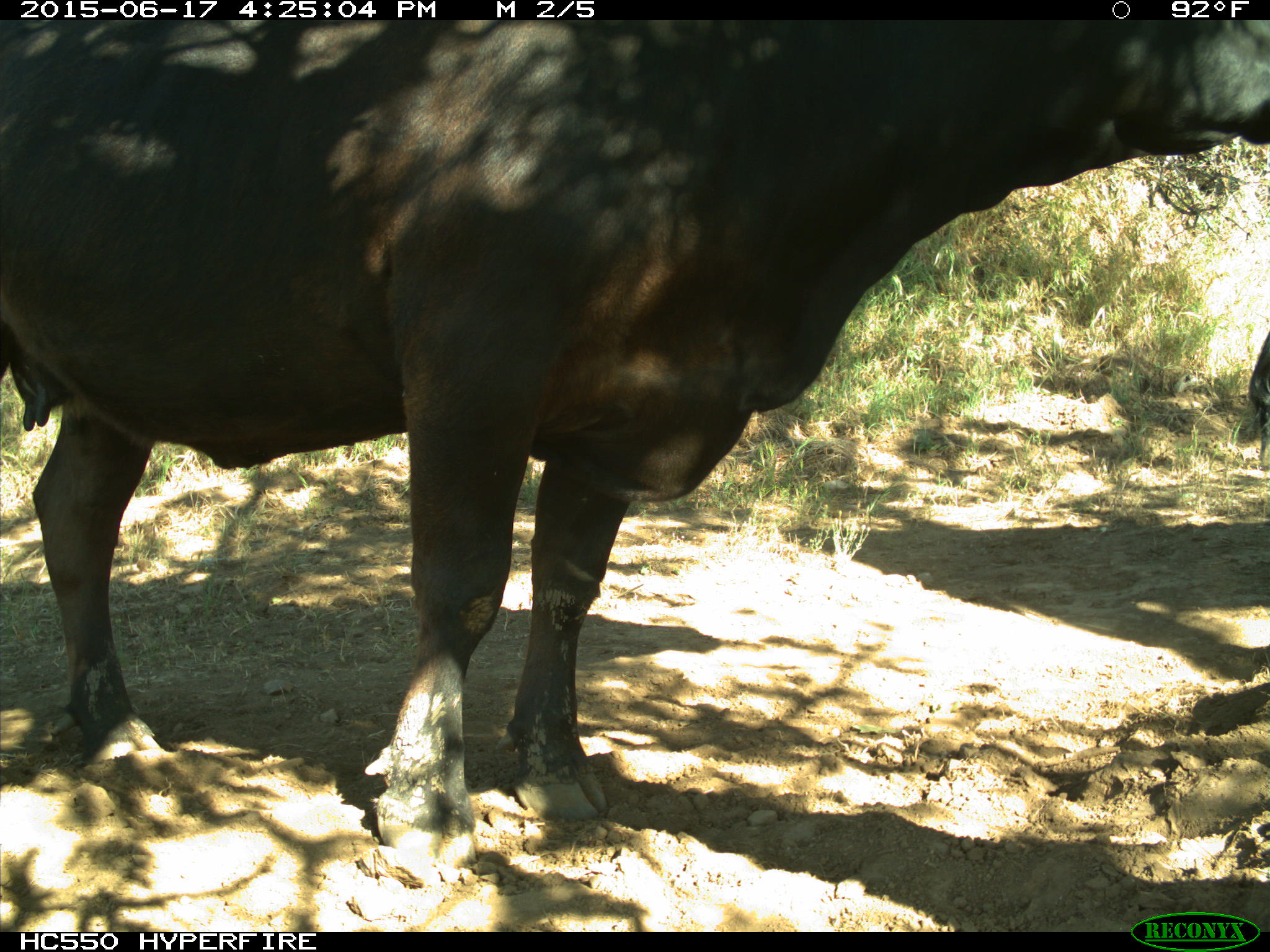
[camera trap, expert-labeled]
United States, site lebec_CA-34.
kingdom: Animalia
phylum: Chordata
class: Mammalia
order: Artiodactyla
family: Bovidae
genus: Bos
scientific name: Bos taurus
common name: domestic cow